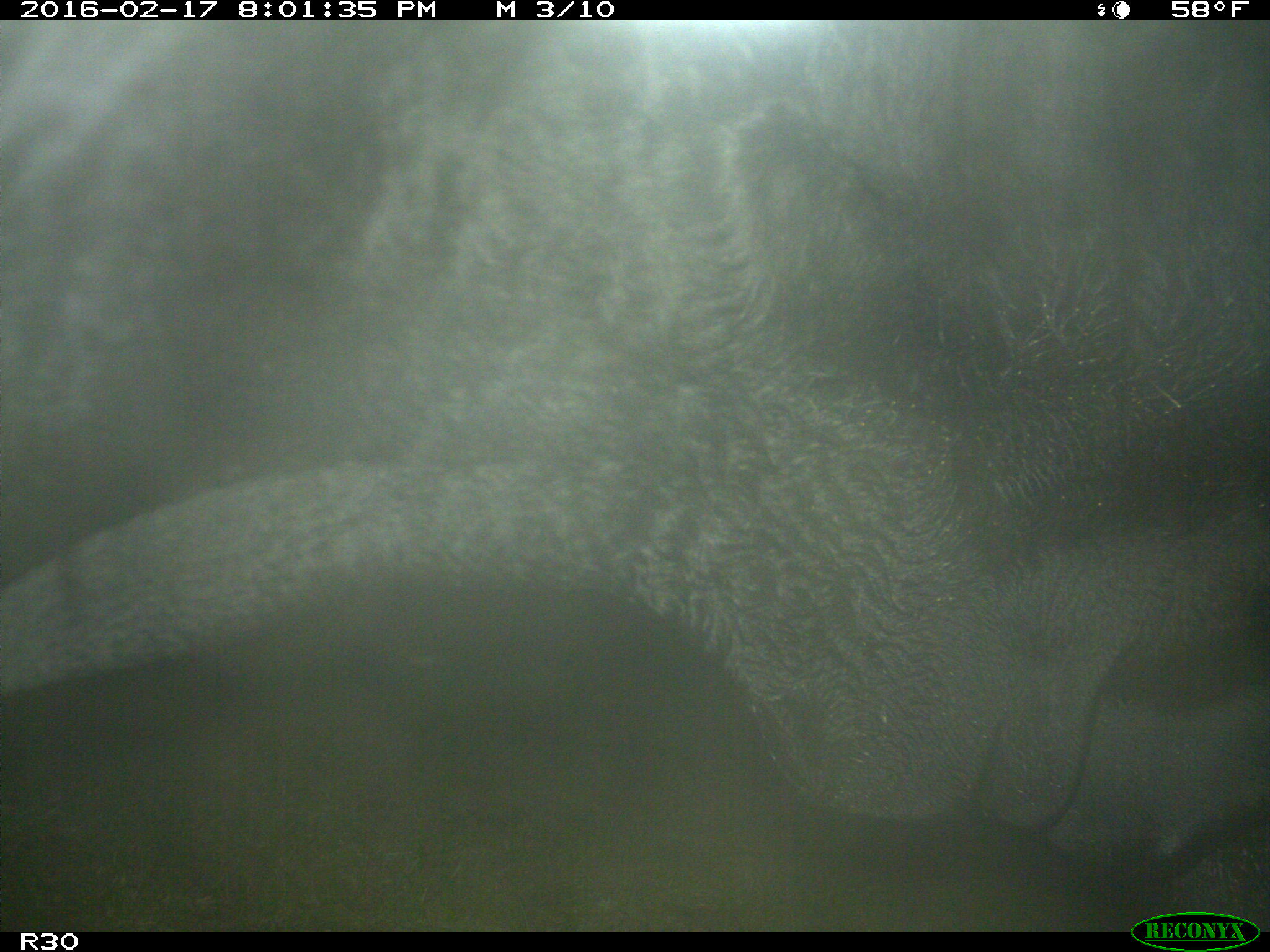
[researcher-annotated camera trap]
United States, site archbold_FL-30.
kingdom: Animalia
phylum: Chordata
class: Mammalia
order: Artiodactyla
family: Bovidae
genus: Bos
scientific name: Bos taurus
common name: domestic cow